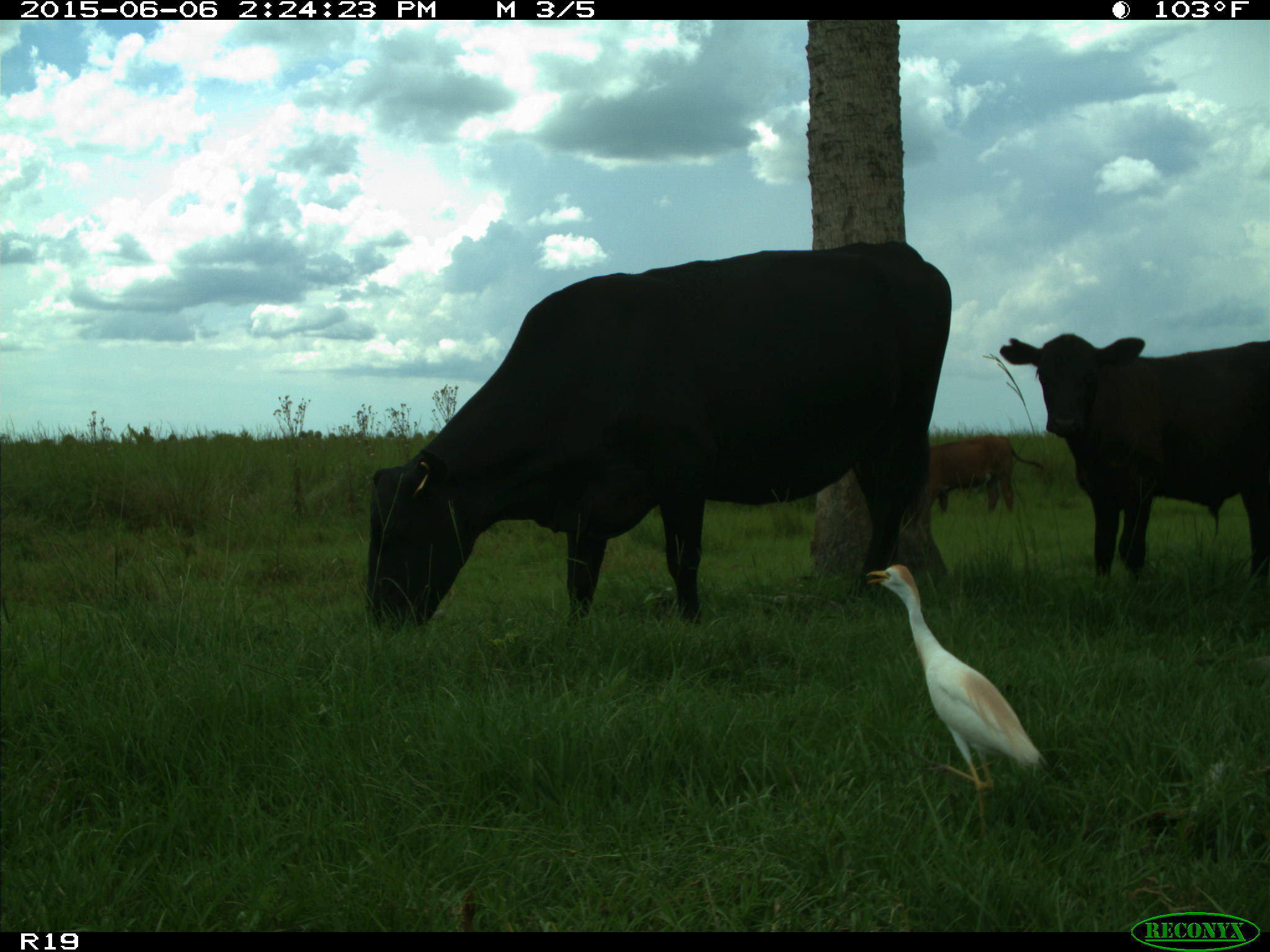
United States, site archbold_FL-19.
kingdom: Animalia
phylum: Chordata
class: Mammalia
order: Artiodactyla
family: Bovidae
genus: Bos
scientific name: Bos taurus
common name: domestic cow